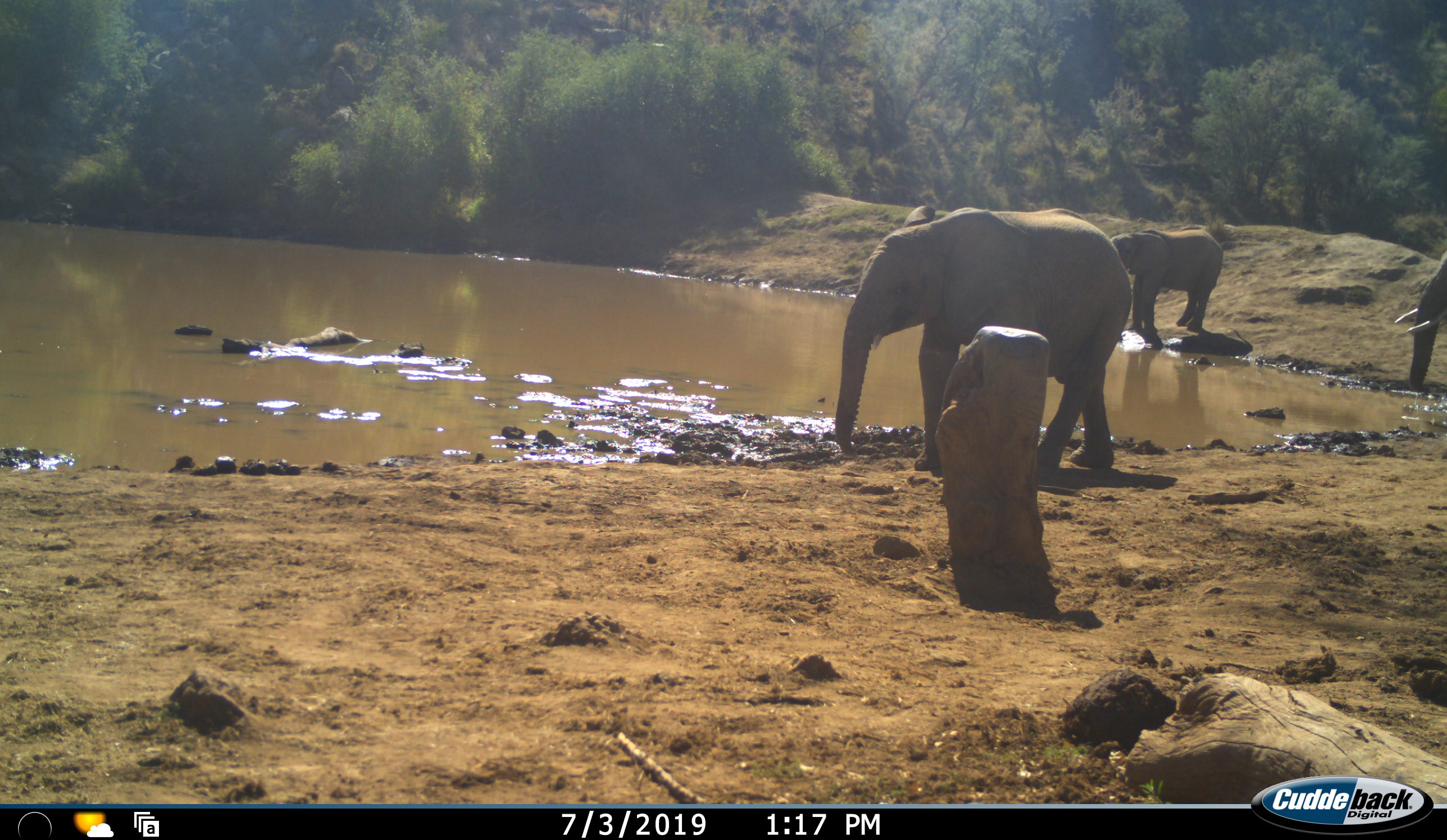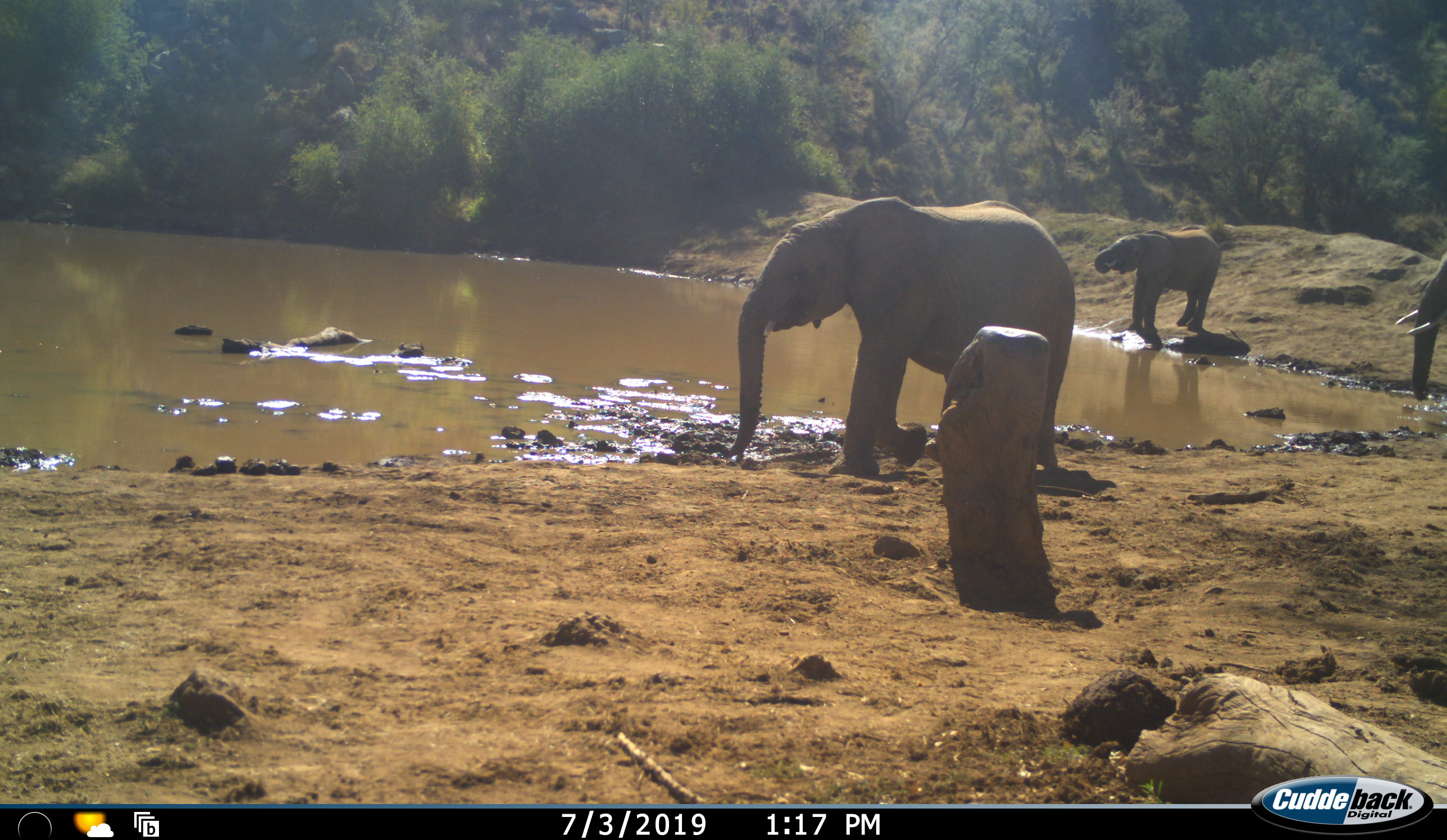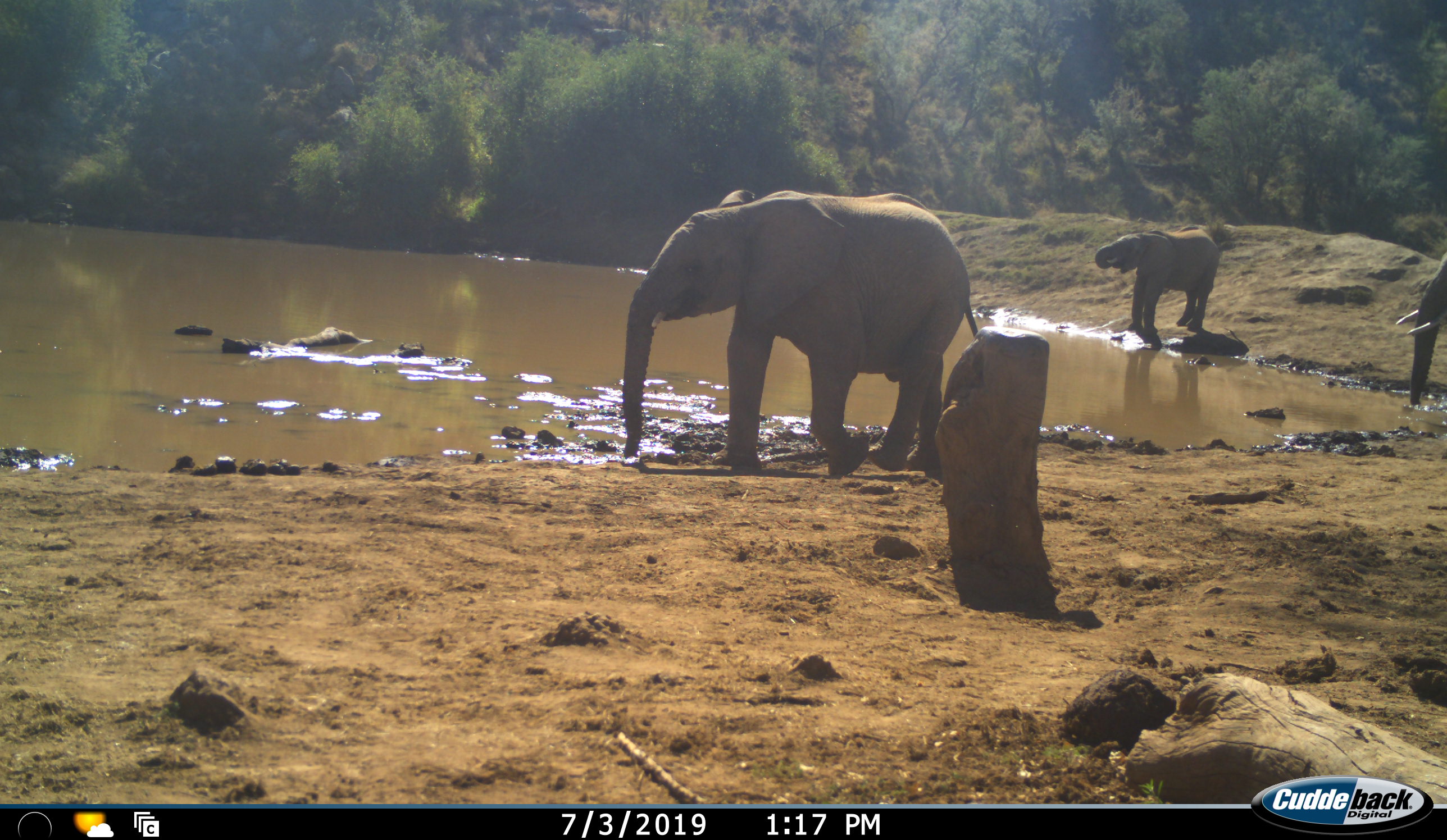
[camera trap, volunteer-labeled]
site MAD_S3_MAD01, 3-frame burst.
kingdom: Animalia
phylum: Chordata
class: Mammalia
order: Proboscidea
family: Elephantidae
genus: Loxodonta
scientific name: Loxodonta africana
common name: african bush elephant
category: elephant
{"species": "elephant (african bush elephant) (Loxodonta africana)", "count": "3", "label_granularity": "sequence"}